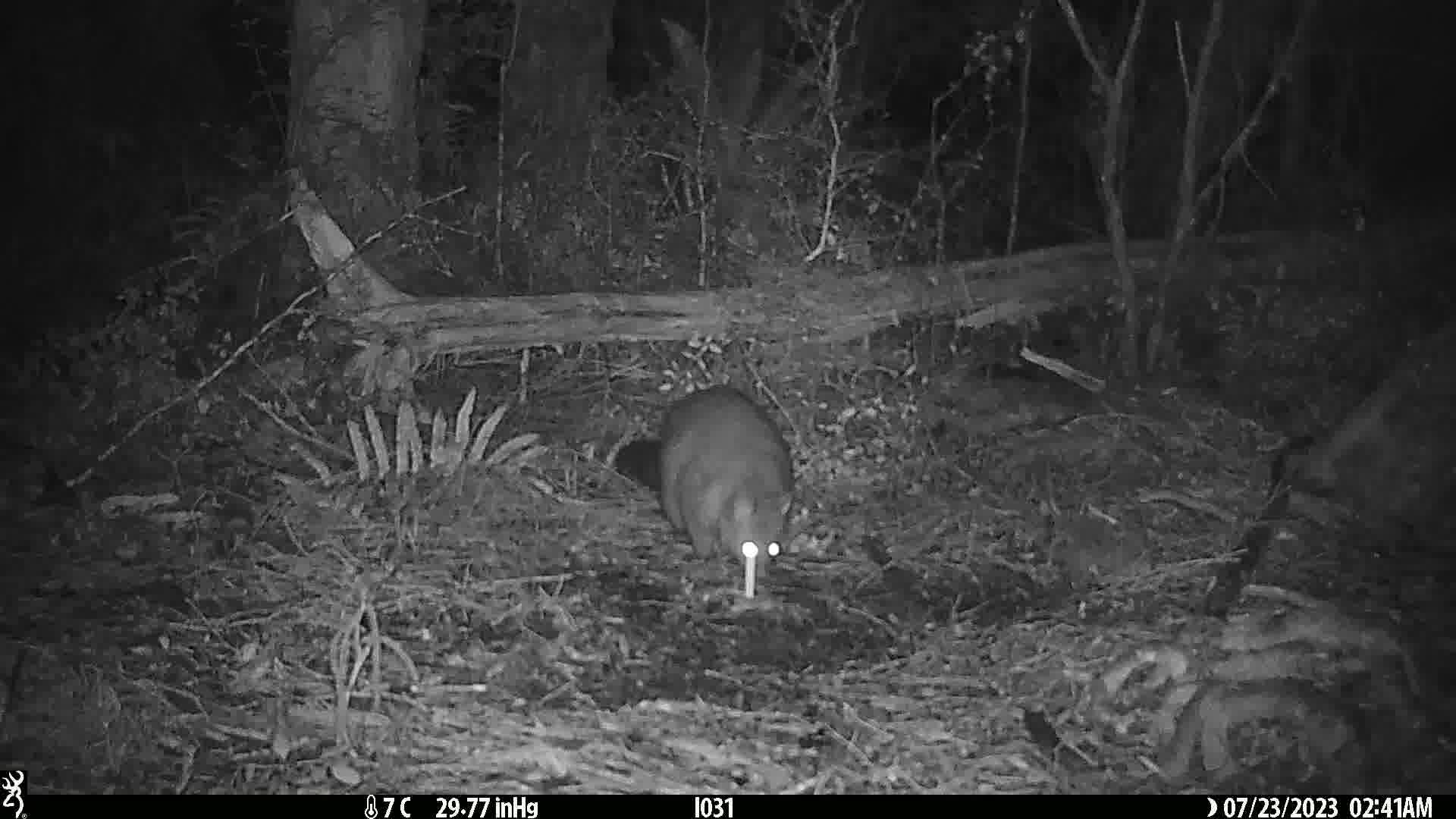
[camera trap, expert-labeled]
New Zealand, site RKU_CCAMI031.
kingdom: Animalia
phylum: Chordata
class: Mammalia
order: Diprotodontia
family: Phalangeridae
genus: Trichosurus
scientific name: Trichosurus vulpecula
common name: common brushtail possum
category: possum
Possum (common brushtail possum) (Trichosurus vulpecula).